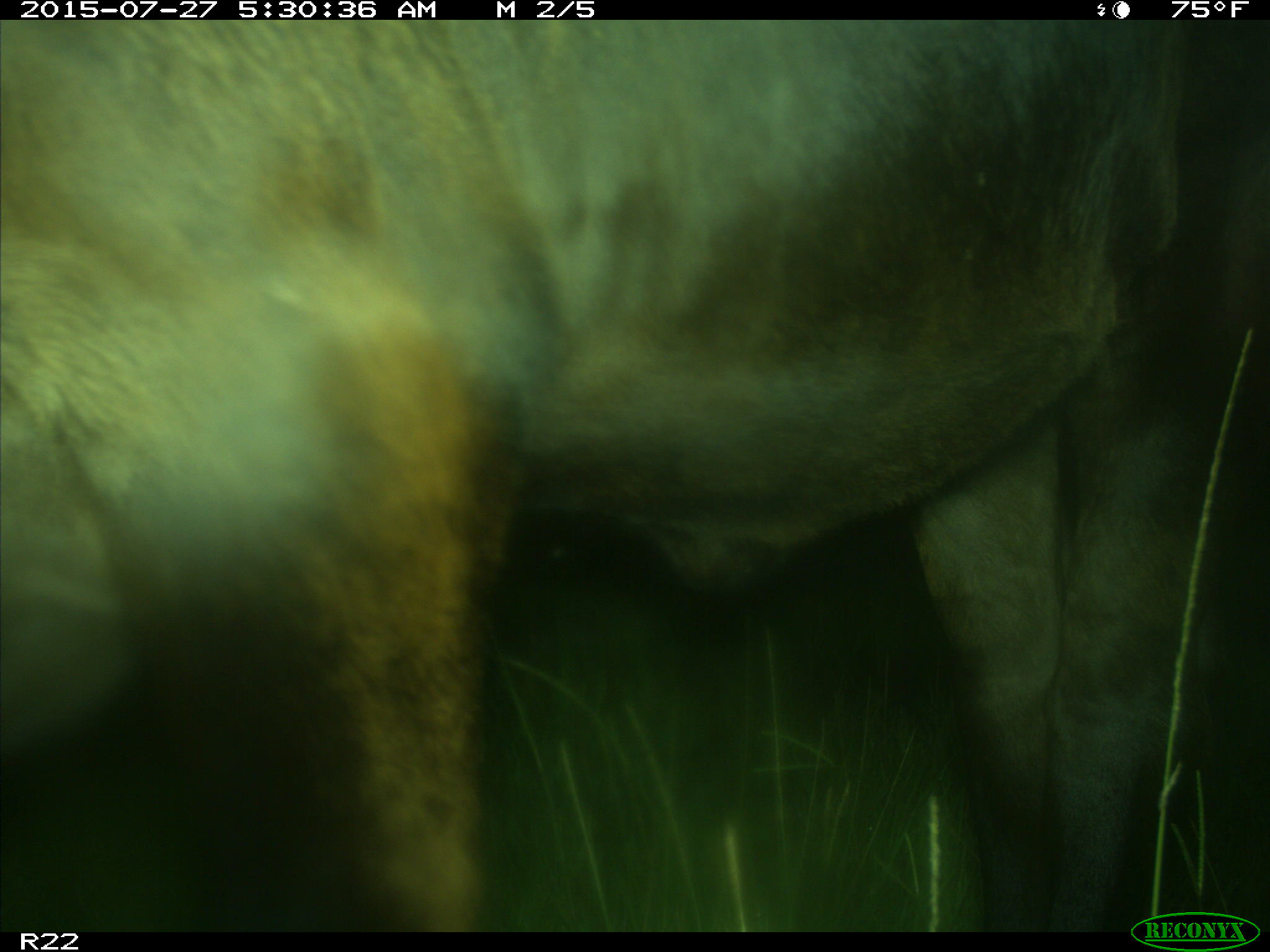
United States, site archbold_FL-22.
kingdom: Animalia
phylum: Chordata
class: Mammalia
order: Artiodactyla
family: Bovidae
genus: Bos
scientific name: Bos taurus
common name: domestic cow